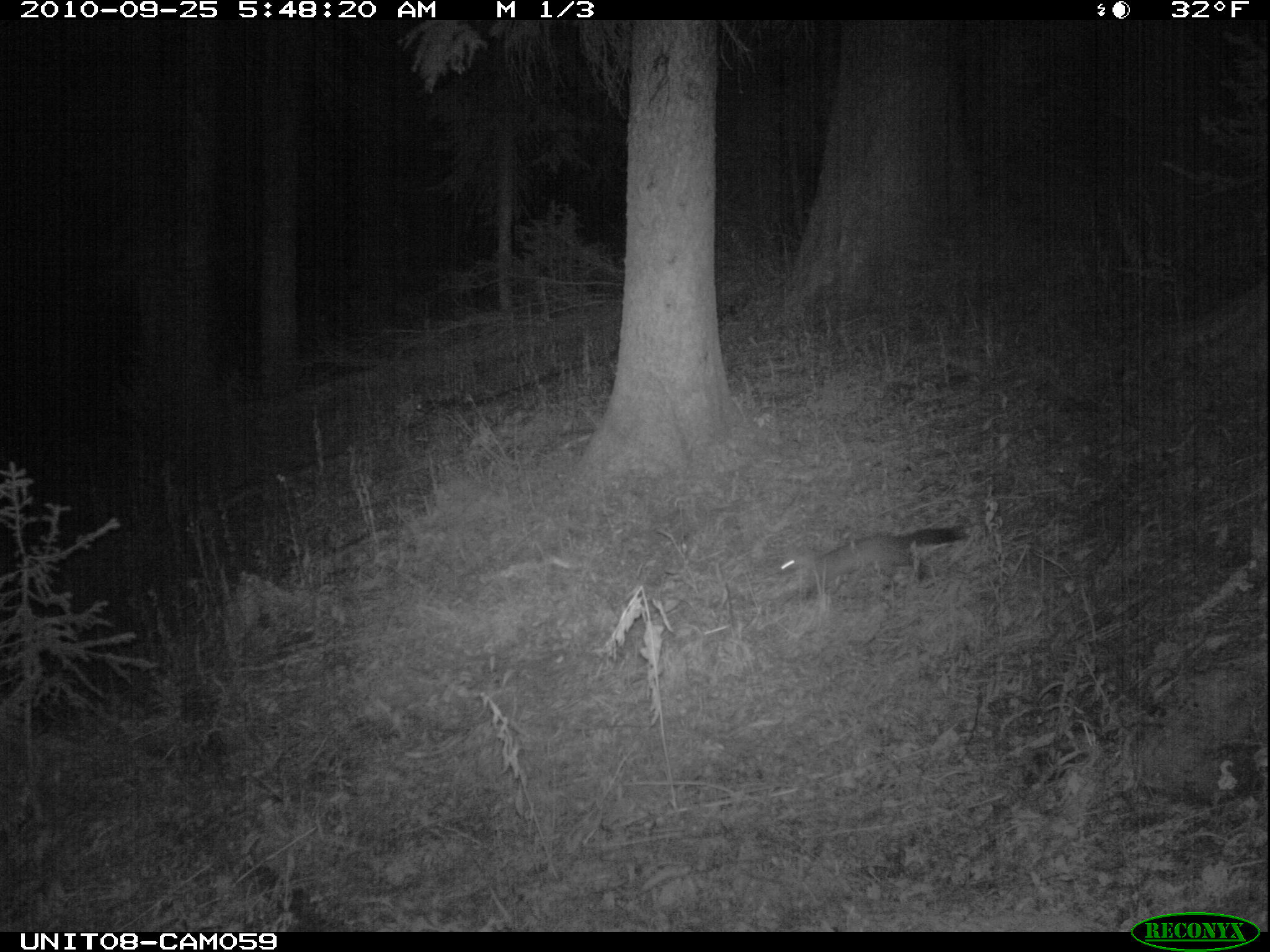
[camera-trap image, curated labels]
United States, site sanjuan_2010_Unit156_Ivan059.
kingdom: Animalia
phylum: Chordata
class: Mammalia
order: Carnivora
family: Mustelidae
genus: Martes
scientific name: Martes americana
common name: american marten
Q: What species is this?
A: Martes americana (american marten).